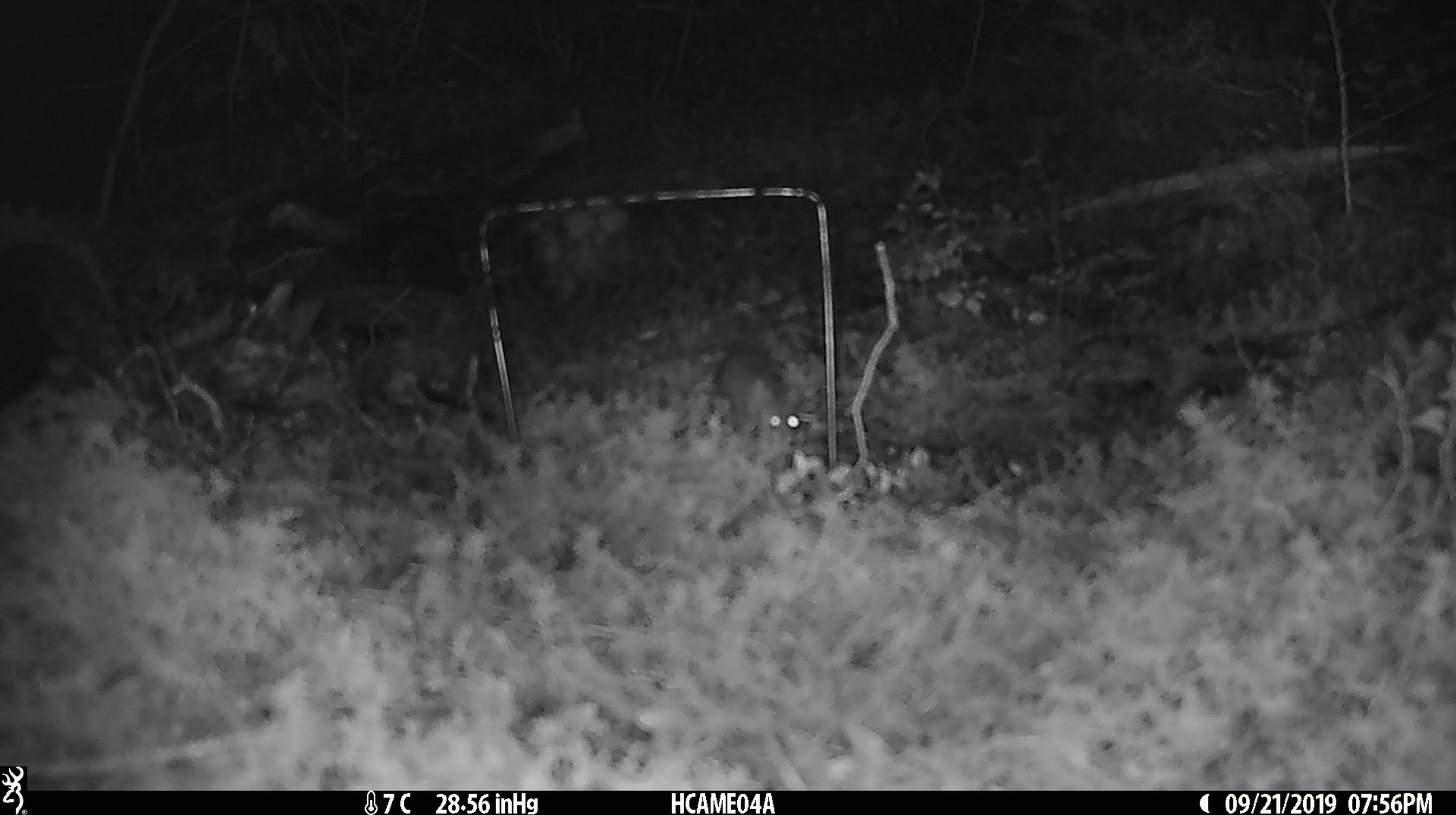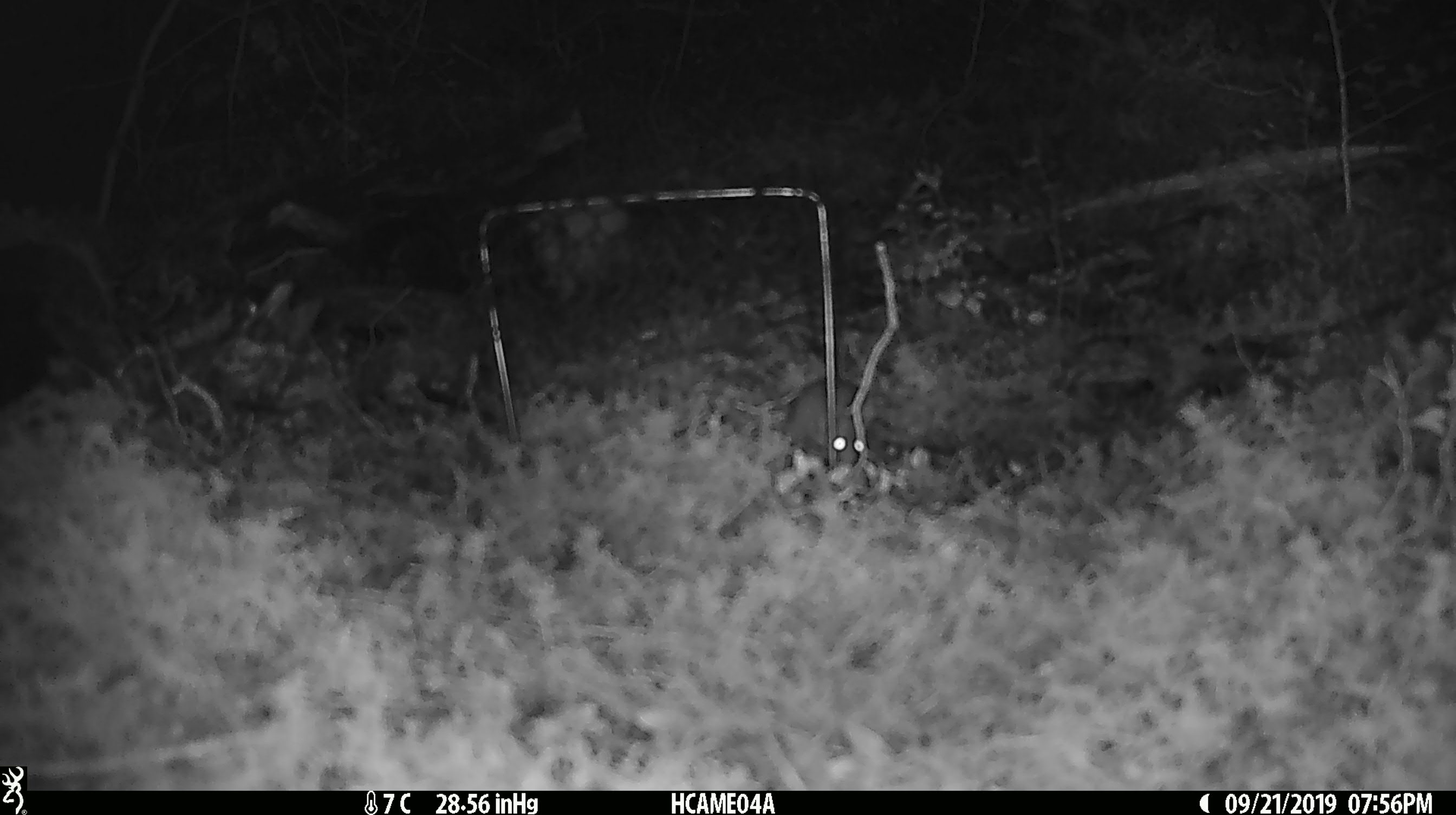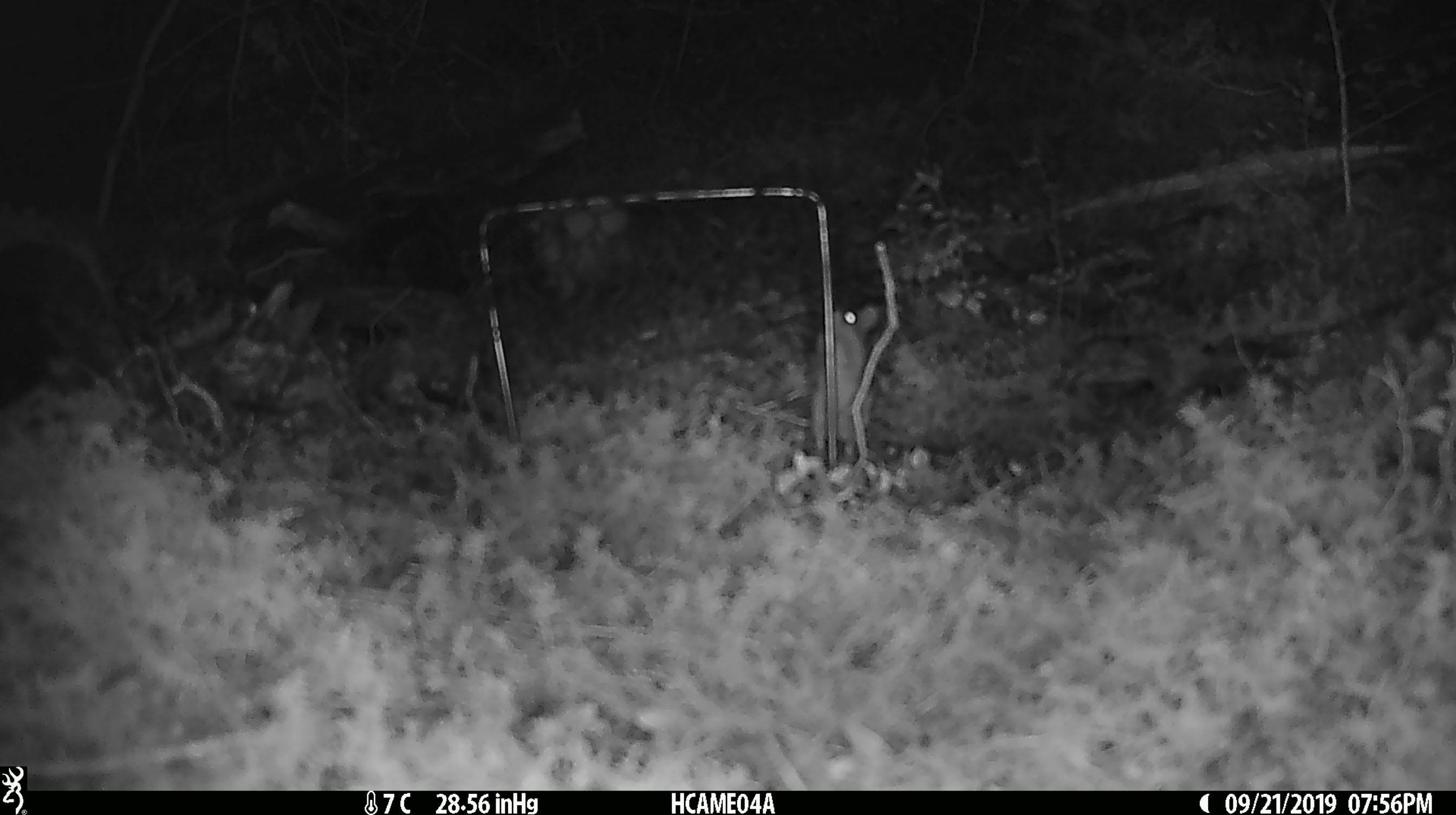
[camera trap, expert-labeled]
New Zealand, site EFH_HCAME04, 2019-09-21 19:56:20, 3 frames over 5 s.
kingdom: Animalia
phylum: Chordata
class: Mammalia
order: Rodentia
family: Muridae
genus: Mus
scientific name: Mus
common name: mouse